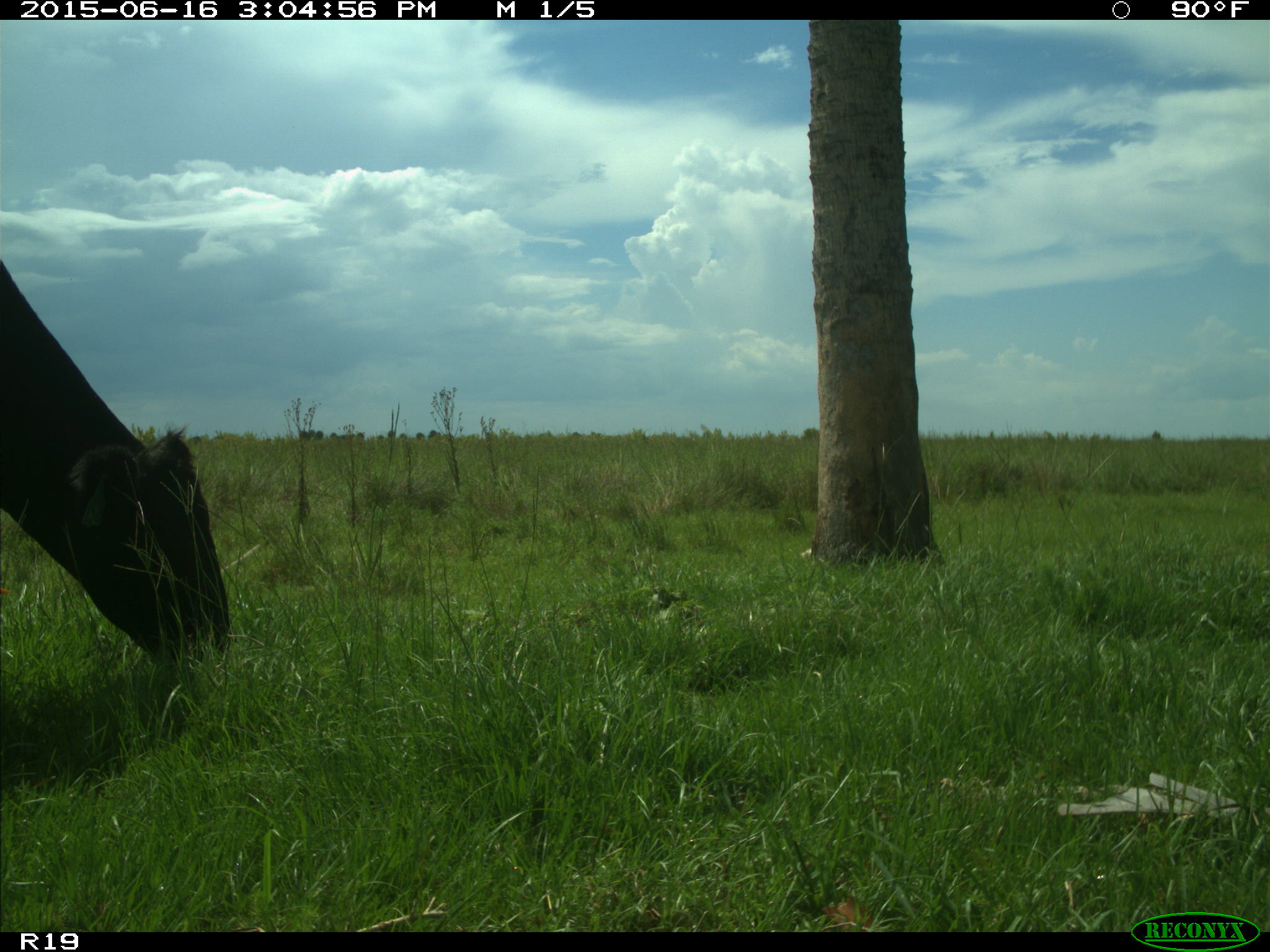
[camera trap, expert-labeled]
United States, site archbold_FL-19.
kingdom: Animalia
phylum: Chordata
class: Mammalia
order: Artiodactyla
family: Bovidae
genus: Bos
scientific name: Bos taurus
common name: domestic cow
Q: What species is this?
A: Bos taurus (domestic cow).